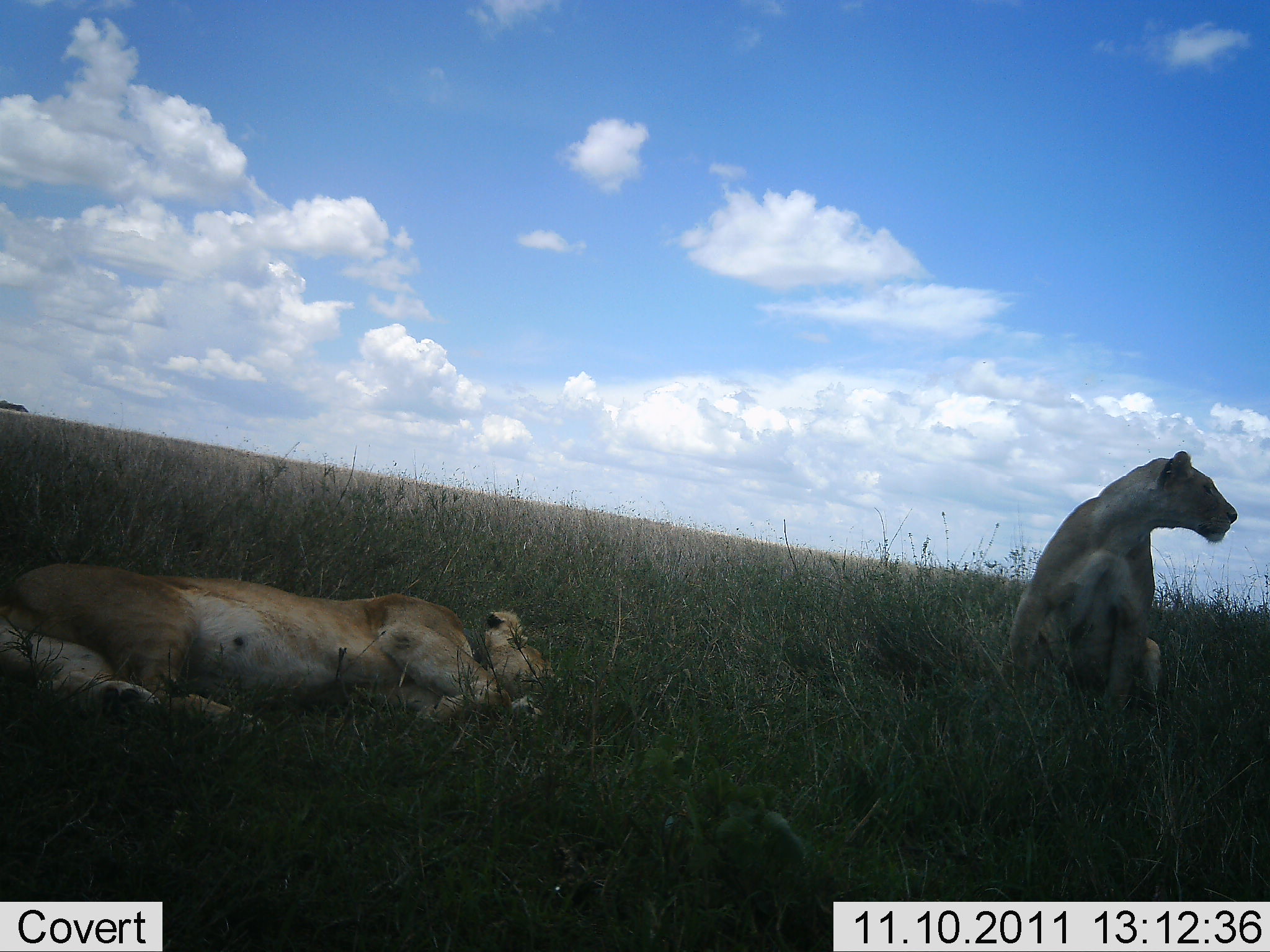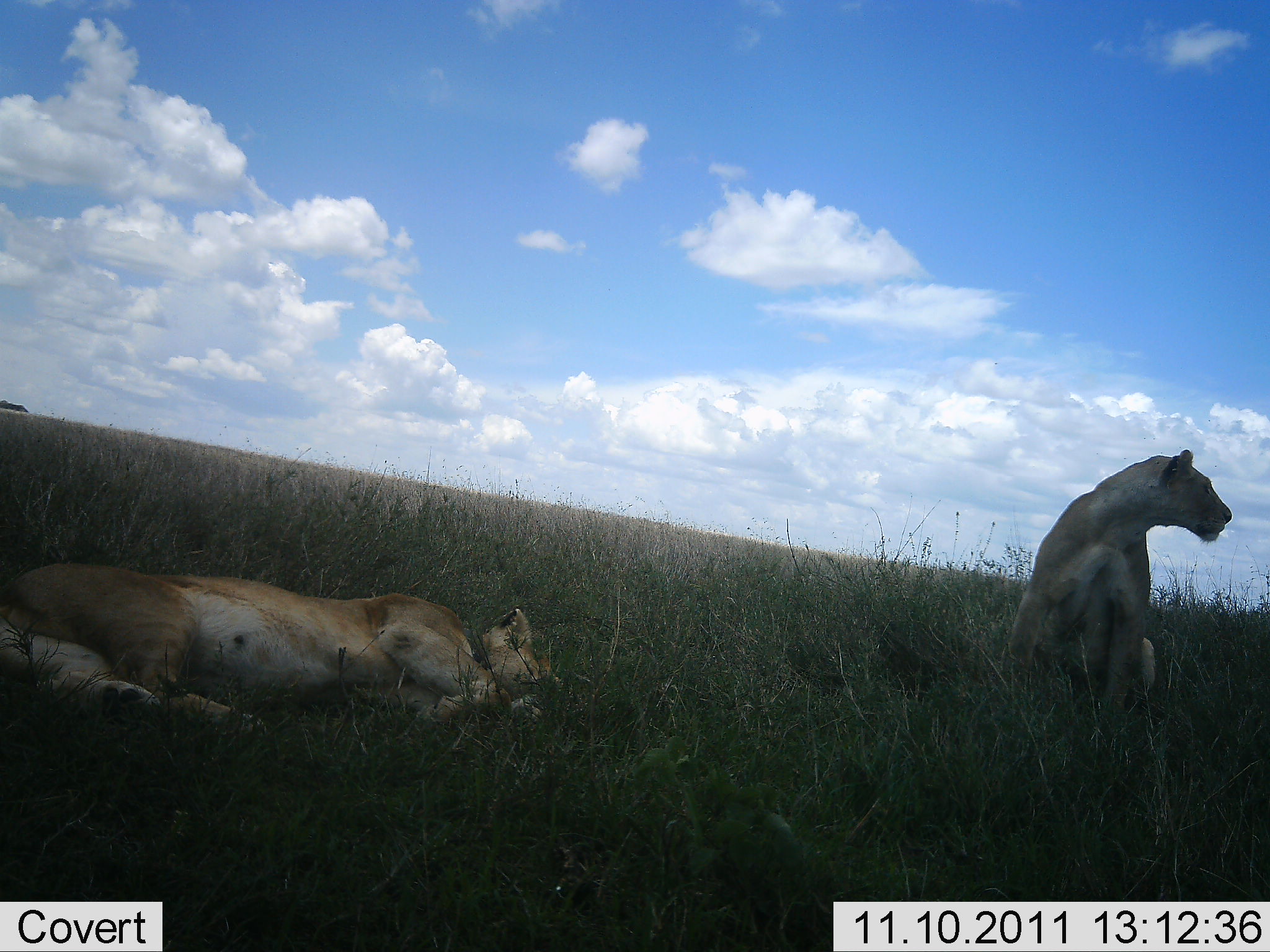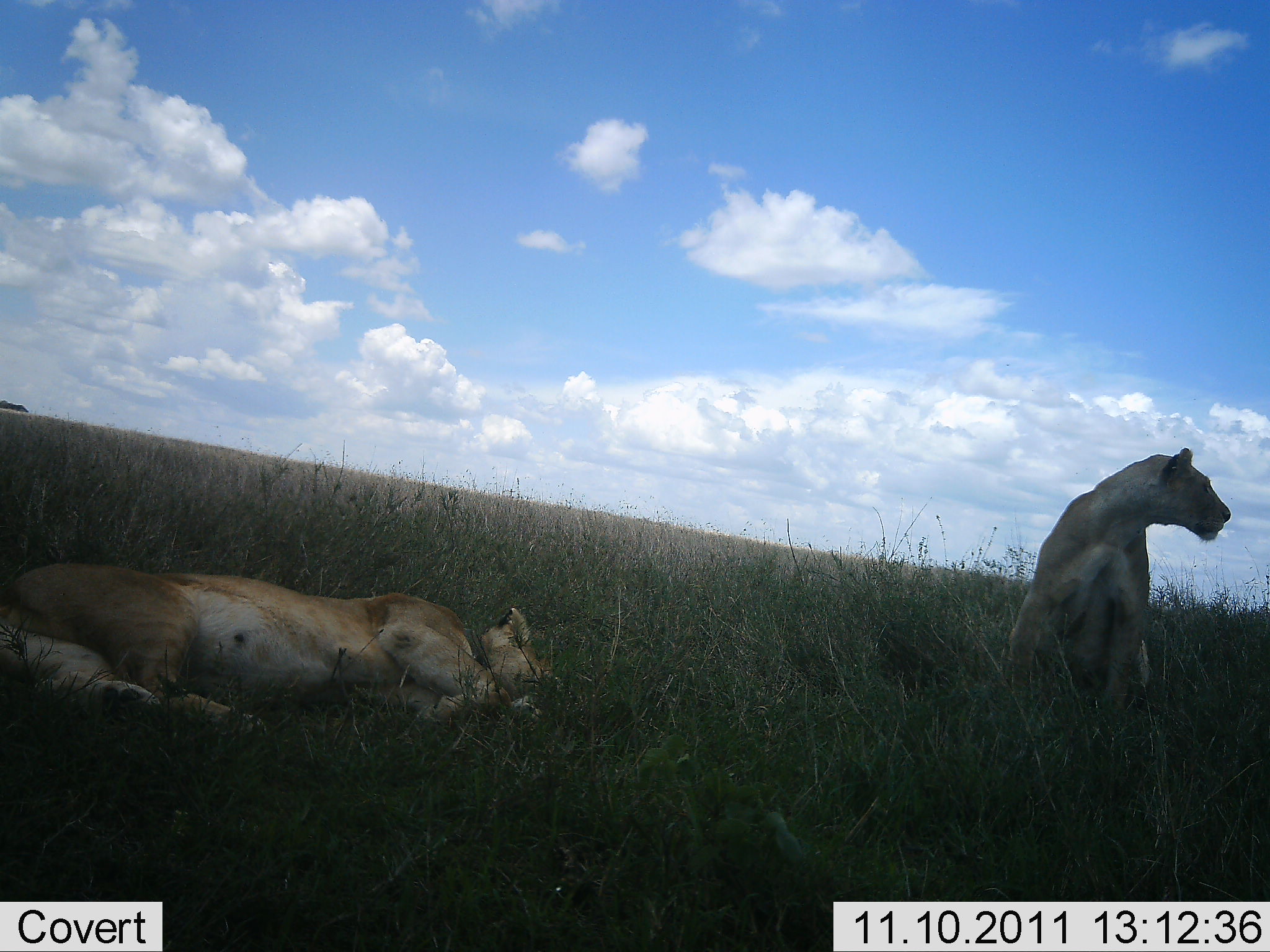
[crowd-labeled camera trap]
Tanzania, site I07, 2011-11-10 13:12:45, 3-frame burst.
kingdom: Animalia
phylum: Chordata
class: Mammalia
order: Carnivora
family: Felidae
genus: Panthera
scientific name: Panthera leo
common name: lion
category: lionfemale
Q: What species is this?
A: Lionfemale (lion) (Panthera leo).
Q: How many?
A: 2.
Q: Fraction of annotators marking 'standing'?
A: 12%.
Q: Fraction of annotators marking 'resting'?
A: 100%.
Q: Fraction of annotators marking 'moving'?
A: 0%.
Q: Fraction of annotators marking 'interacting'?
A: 0%.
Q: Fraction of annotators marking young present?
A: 0%.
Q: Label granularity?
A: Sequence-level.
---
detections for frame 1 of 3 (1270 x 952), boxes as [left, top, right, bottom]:
animal: [0, 560, 587, 742]; [1007, 448, 1240, 716]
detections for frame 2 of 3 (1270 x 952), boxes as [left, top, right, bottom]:
animal: [0, 554, 562, 732]; [1002, 447, 1235, 730]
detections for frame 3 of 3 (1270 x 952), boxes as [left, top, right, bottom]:
animal: [1, 559, 559, 744]; [1004, 445, 1234, 730]